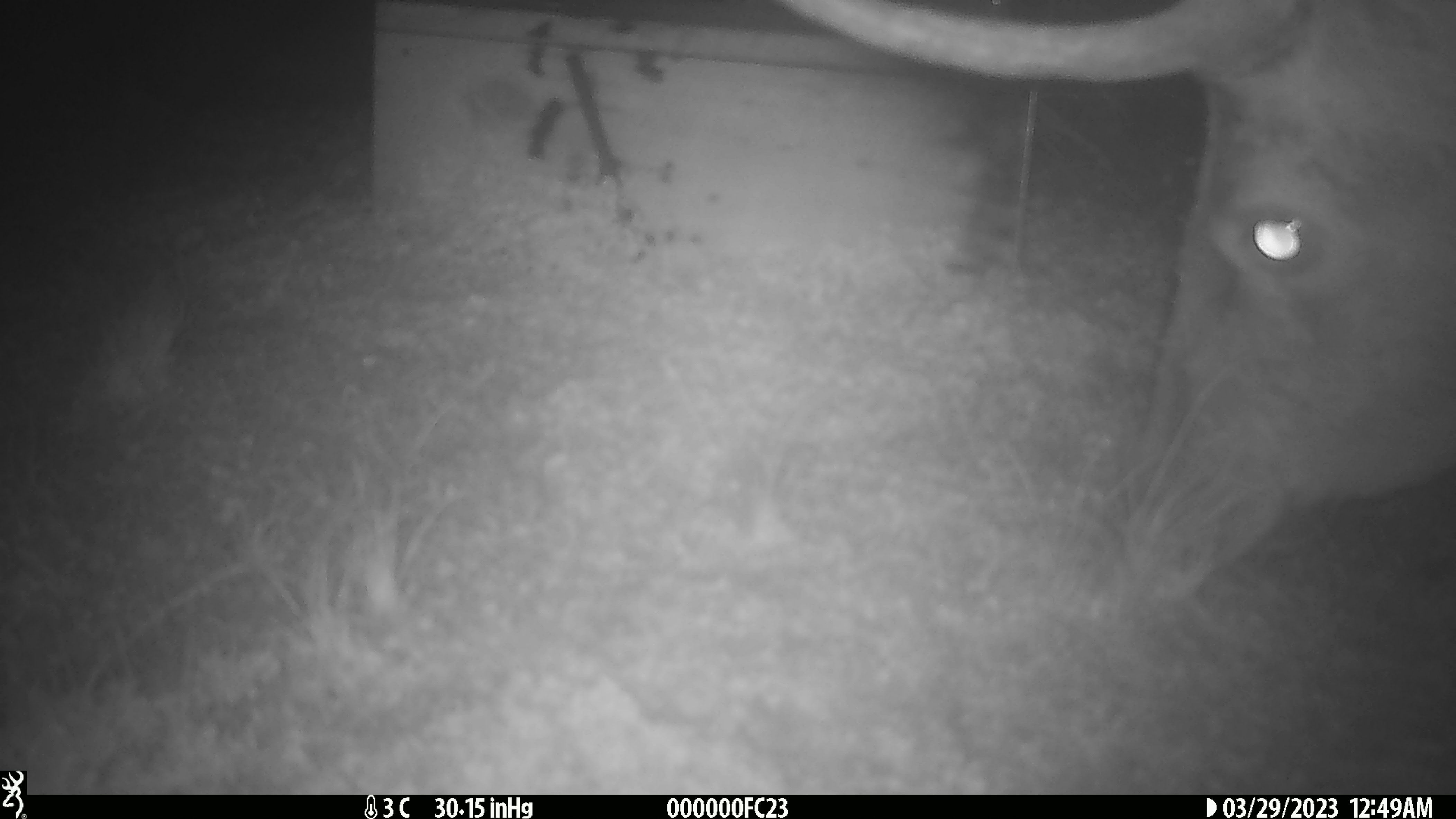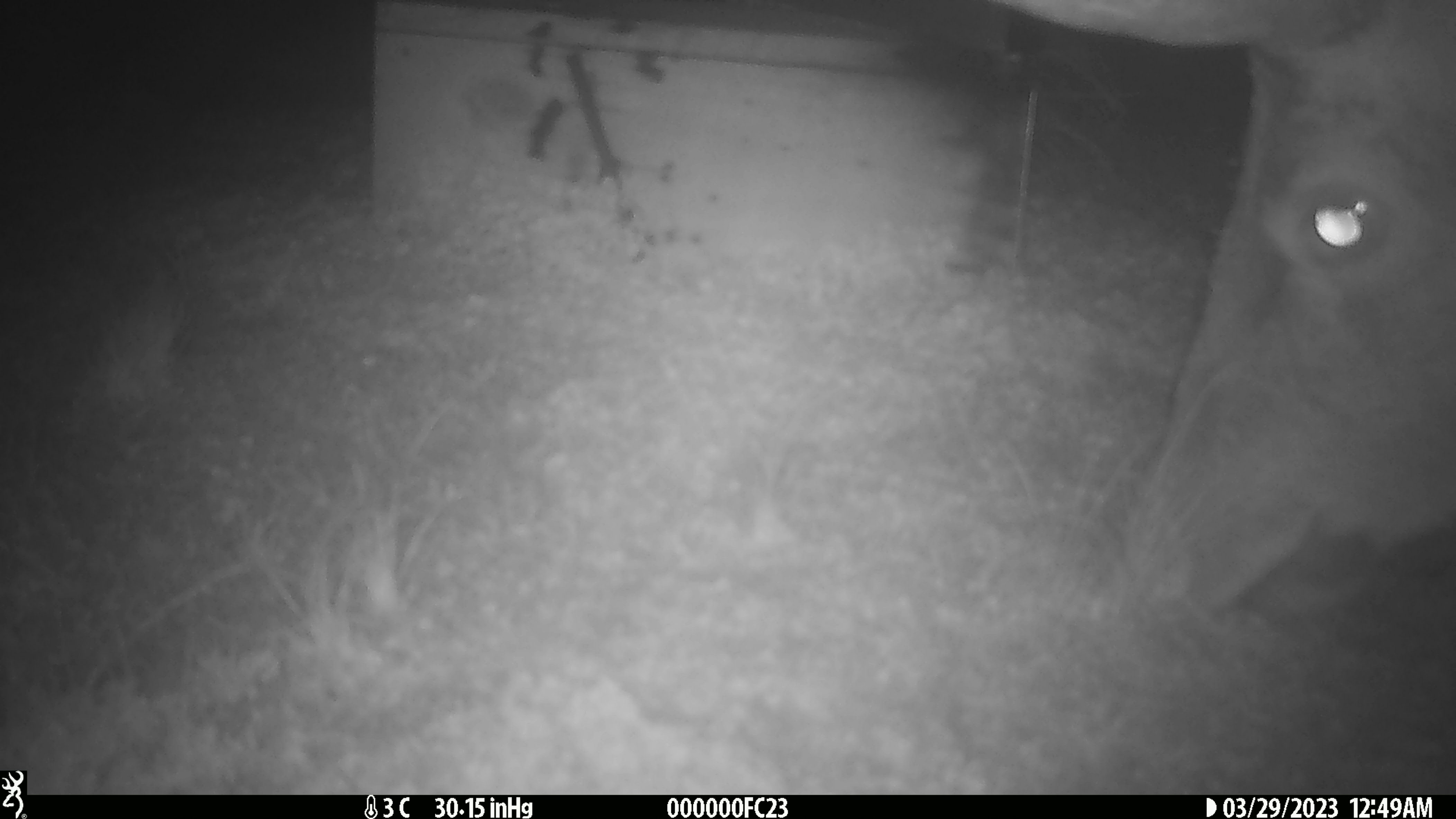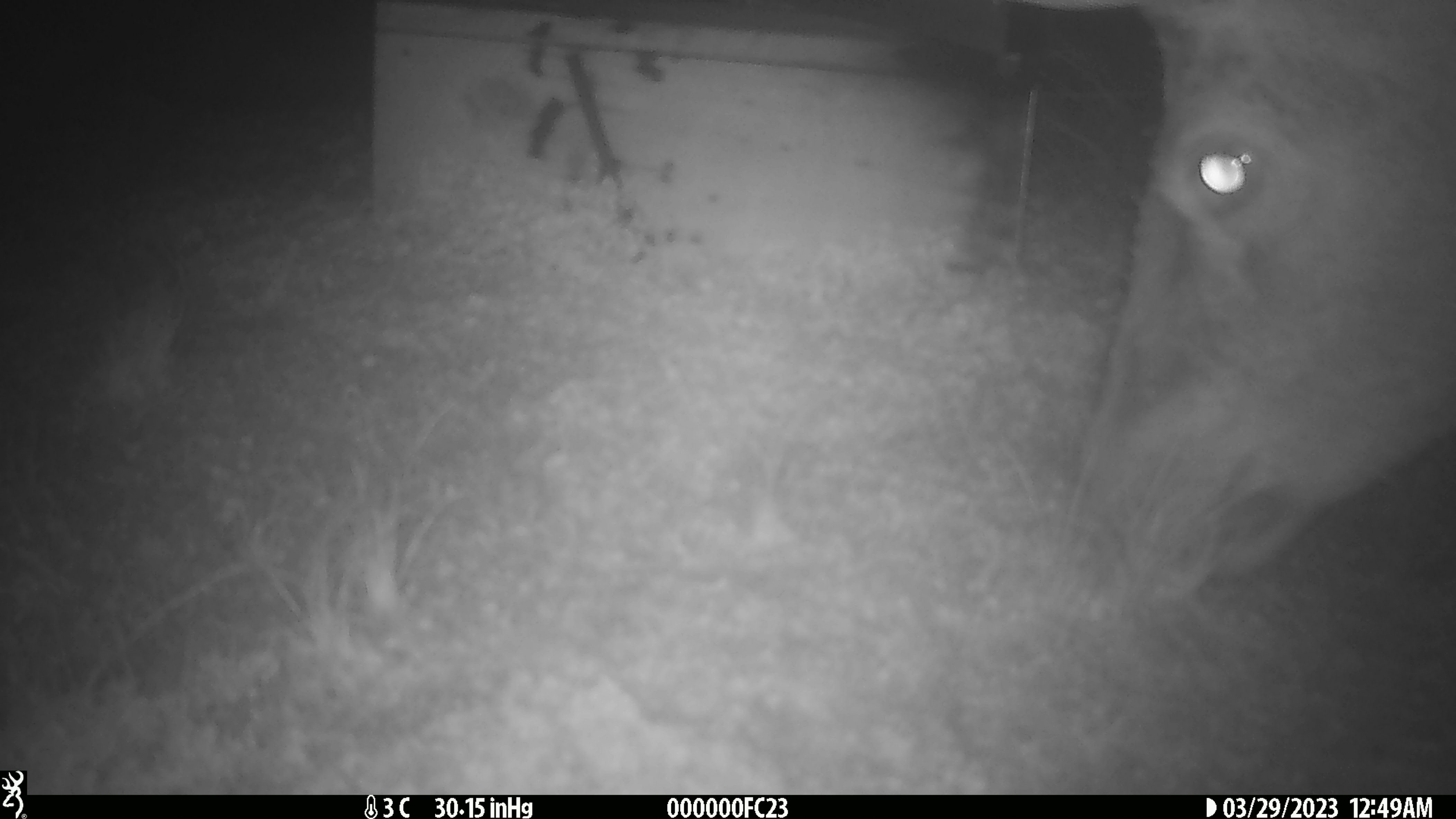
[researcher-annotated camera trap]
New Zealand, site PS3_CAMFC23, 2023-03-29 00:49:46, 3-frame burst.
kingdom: Animalia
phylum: Chordata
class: Mammalia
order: Artiodactyla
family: Cervidae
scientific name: Cervidae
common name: deer